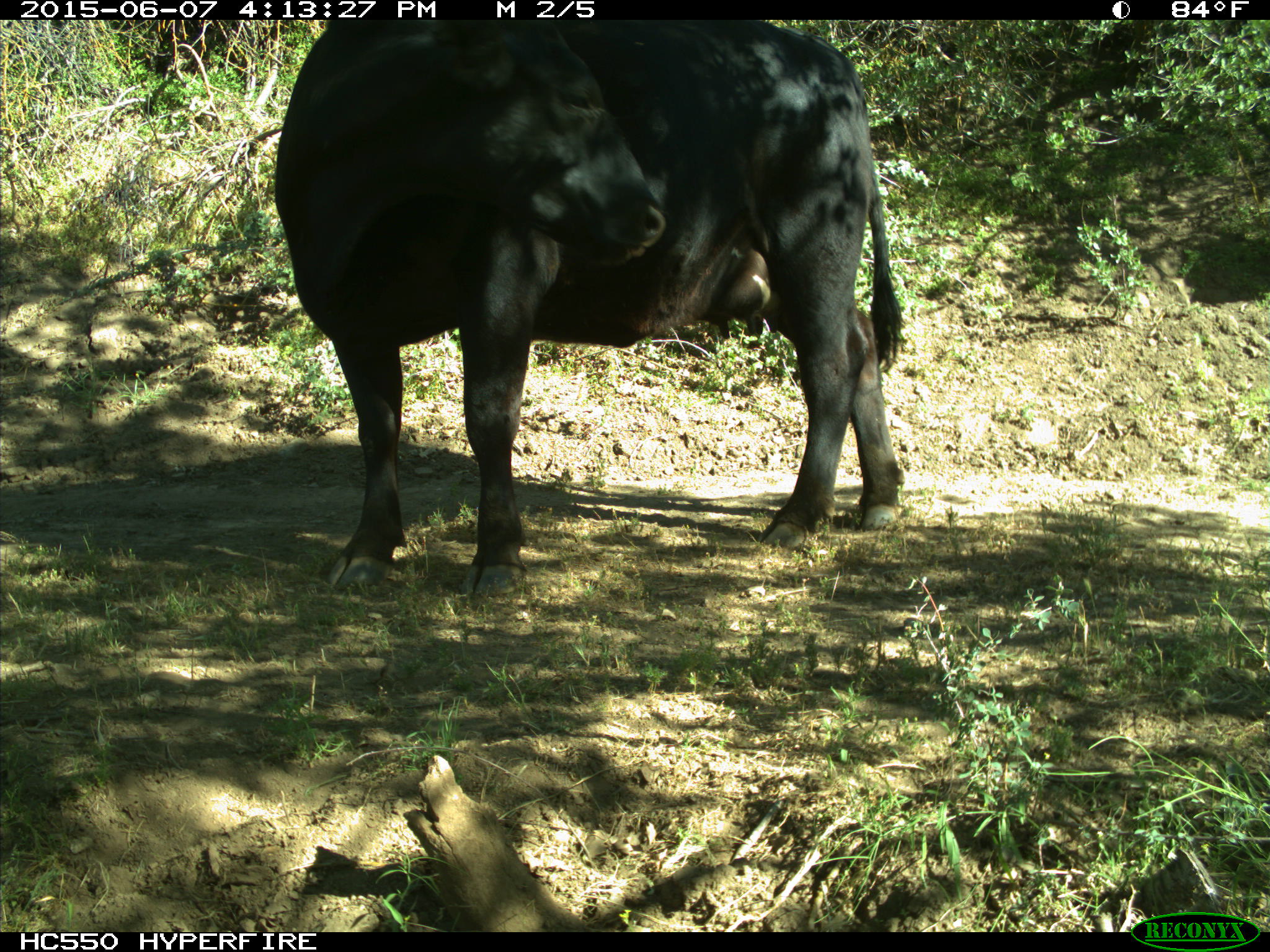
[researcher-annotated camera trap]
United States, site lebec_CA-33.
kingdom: Animalia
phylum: Chordata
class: Mammalia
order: Artiodactyla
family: Bovidae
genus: Bos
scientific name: Bos taurus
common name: domestic cow